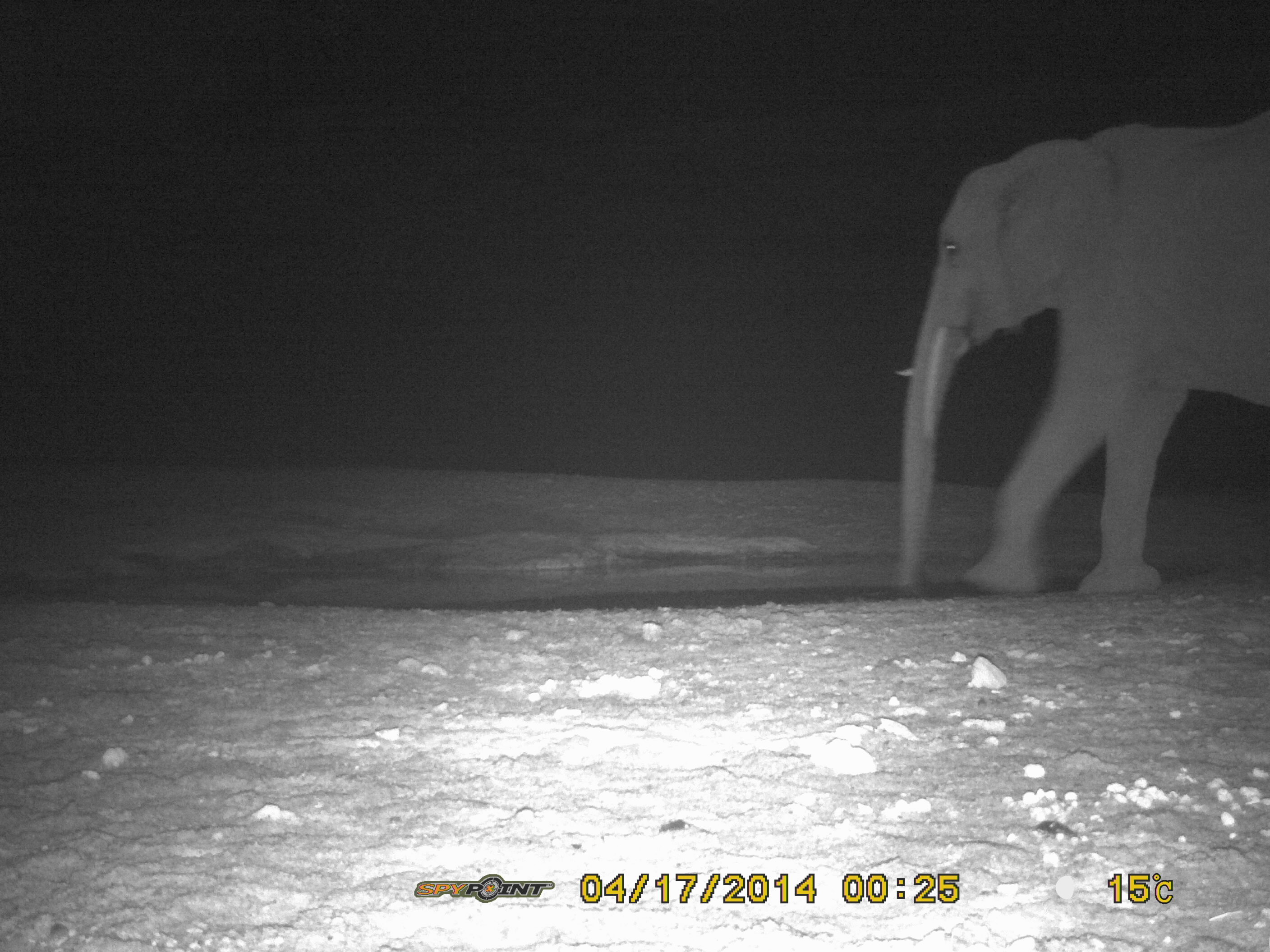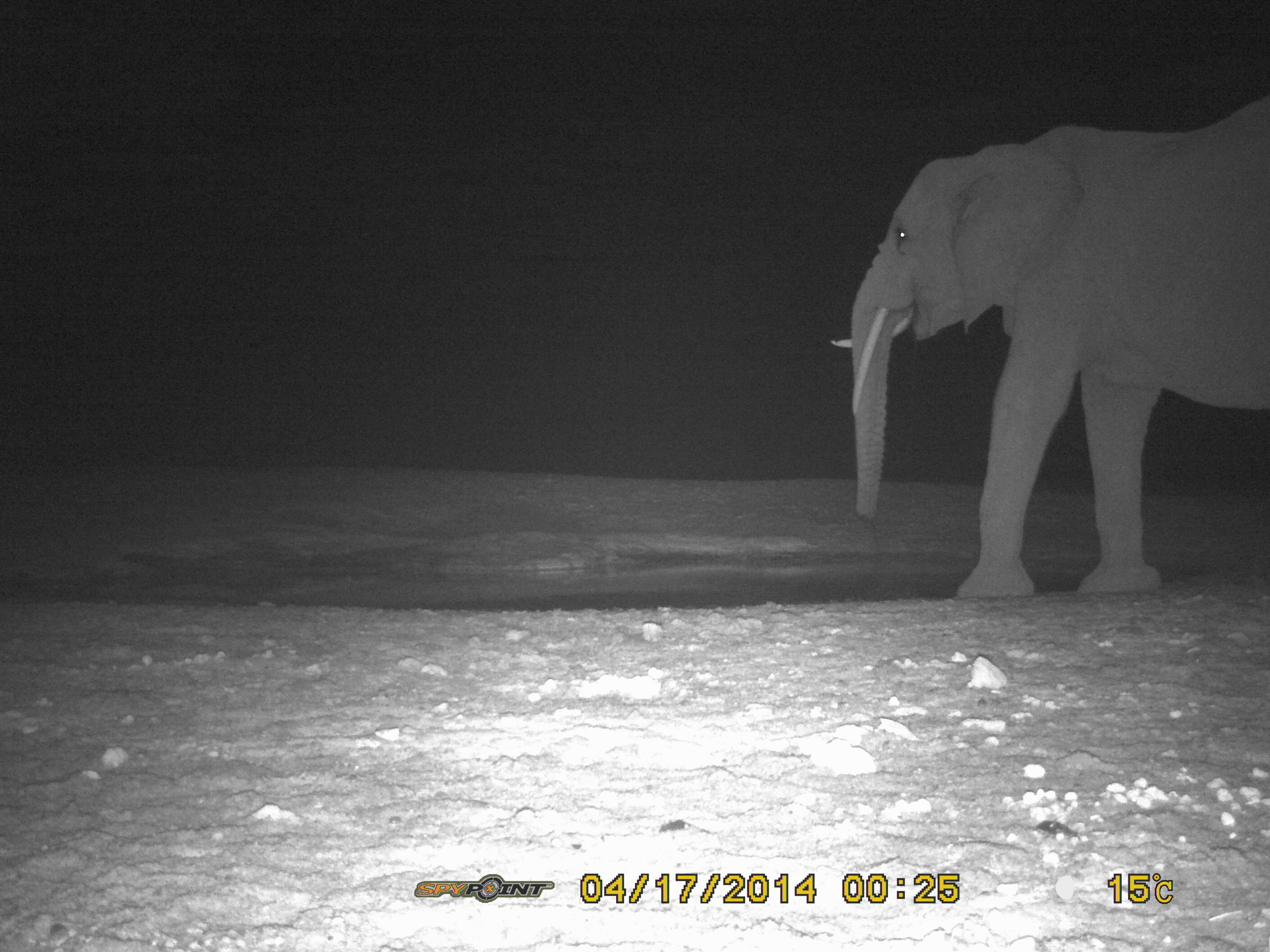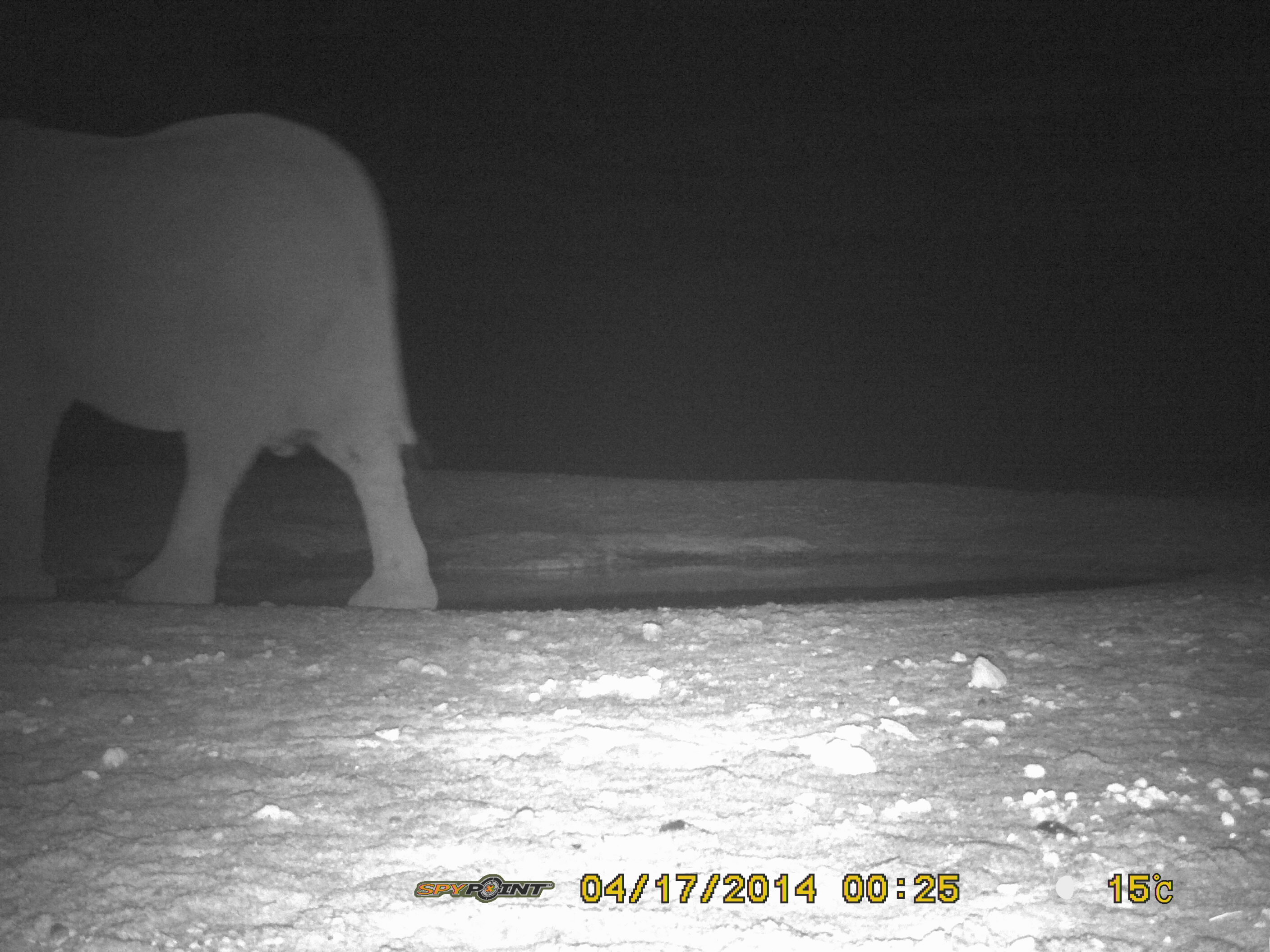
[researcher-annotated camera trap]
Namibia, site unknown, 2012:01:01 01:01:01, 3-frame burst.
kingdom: Animalia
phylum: Chordata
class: Mammalia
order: Proboscidea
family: Elephantidae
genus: Loxodonta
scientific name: Loxodonta africana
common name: african elephant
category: loxodanta africana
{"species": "loxodanta africana (african elephant) (Loxodonta africana)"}